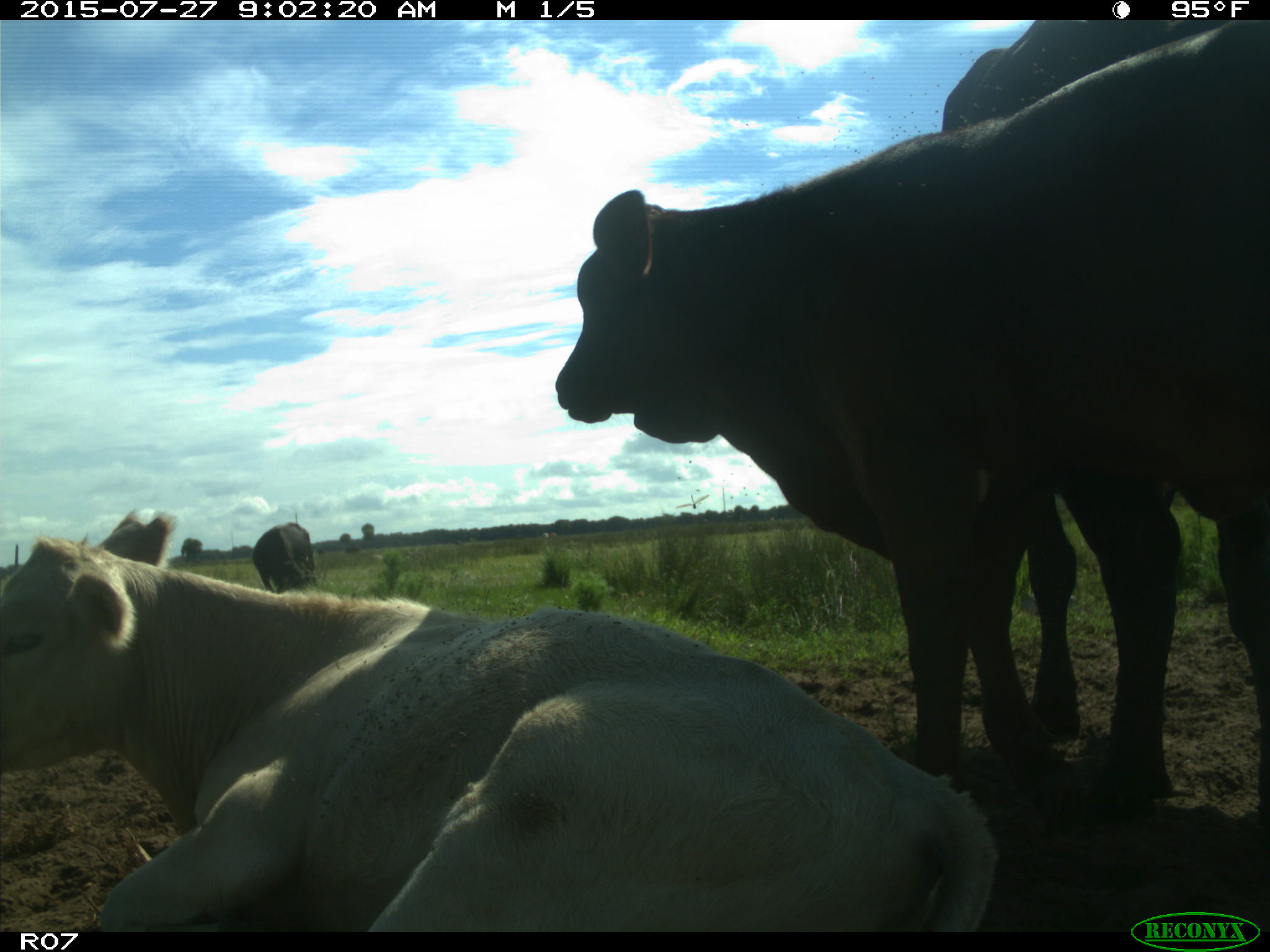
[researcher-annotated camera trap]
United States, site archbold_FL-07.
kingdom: Animalia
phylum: Chordata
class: Mammalia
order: Artiodactyla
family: Bovidae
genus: Bos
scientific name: Bos taurus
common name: domestic cow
Bos taurus (domestic cow).